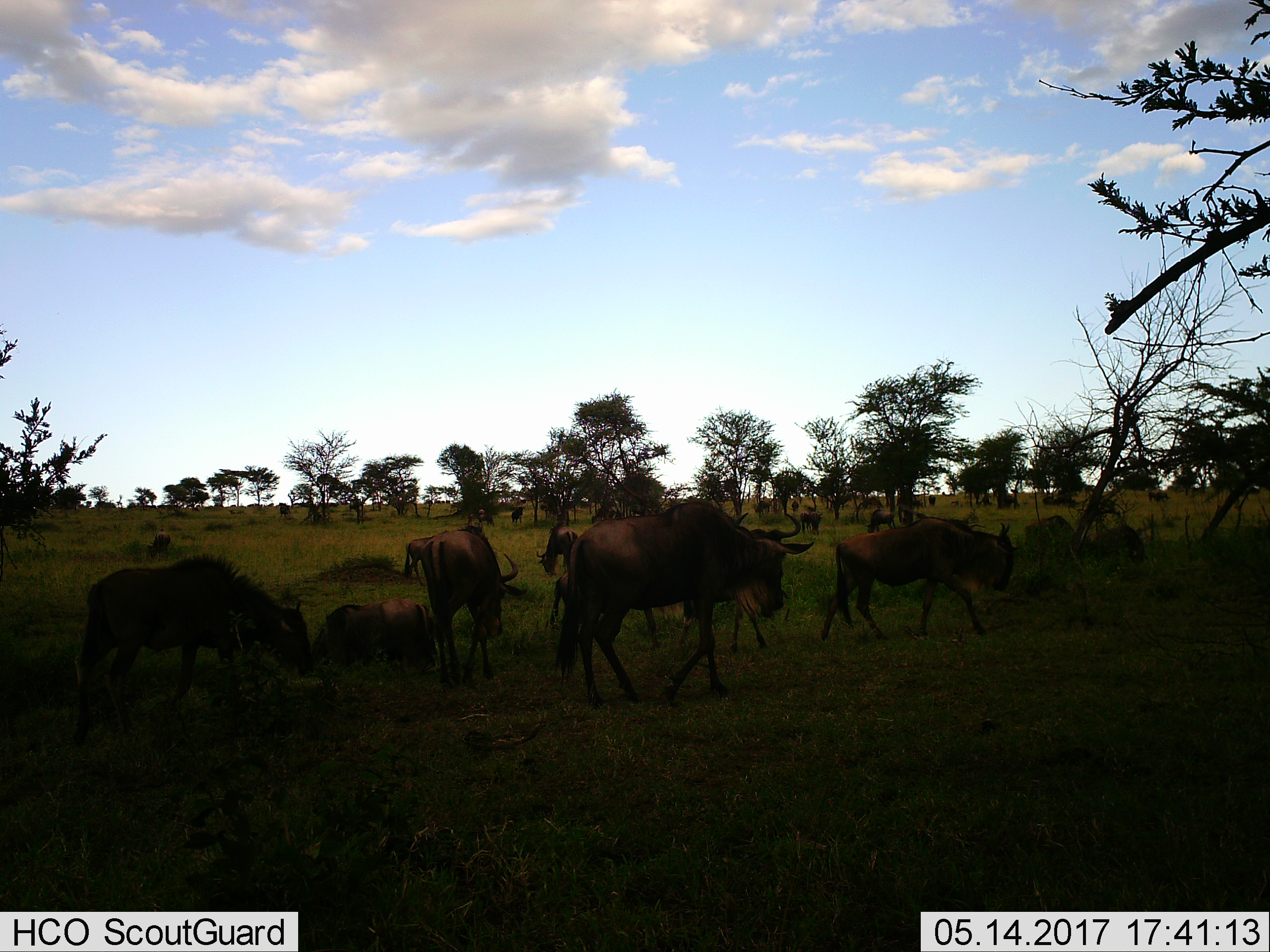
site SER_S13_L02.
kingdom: Animalia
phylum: Chordata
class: Mammalia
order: Artiodactyla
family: Bovidae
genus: Connochaetes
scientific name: Connochaetes taurinus taurinus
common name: blue wildebeest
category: wildebeestblue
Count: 11-50.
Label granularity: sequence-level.